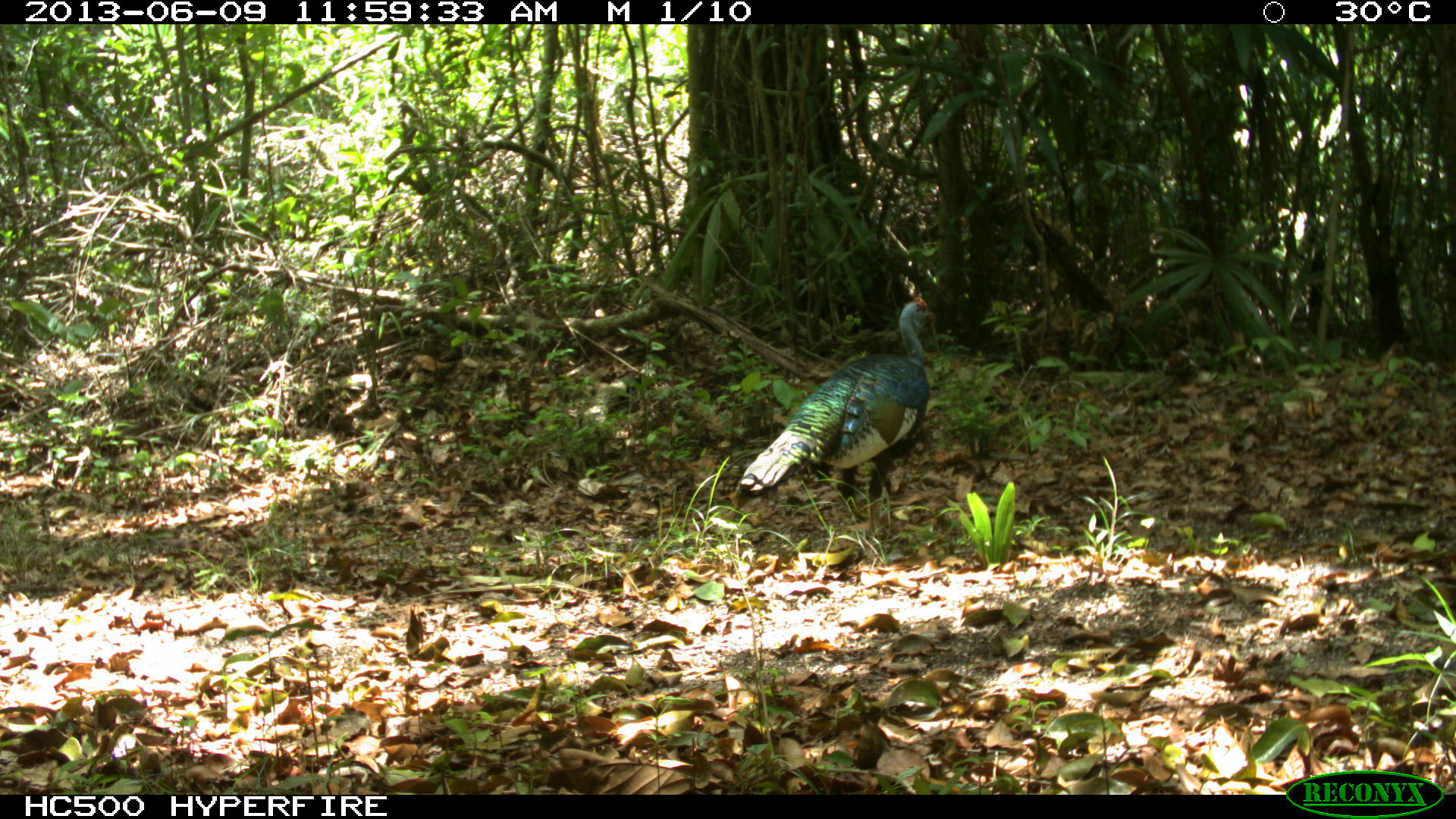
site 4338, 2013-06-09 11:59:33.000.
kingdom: Animalia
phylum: Chordata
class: Aves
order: Galliformes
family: Phasianidae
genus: Meleagris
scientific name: Meleagris ocellata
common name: ocellated turkey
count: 1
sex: female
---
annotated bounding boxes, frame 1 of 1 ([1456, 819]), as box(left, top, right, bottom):
meleagris ocellata: box(736, 291, 937, 540)